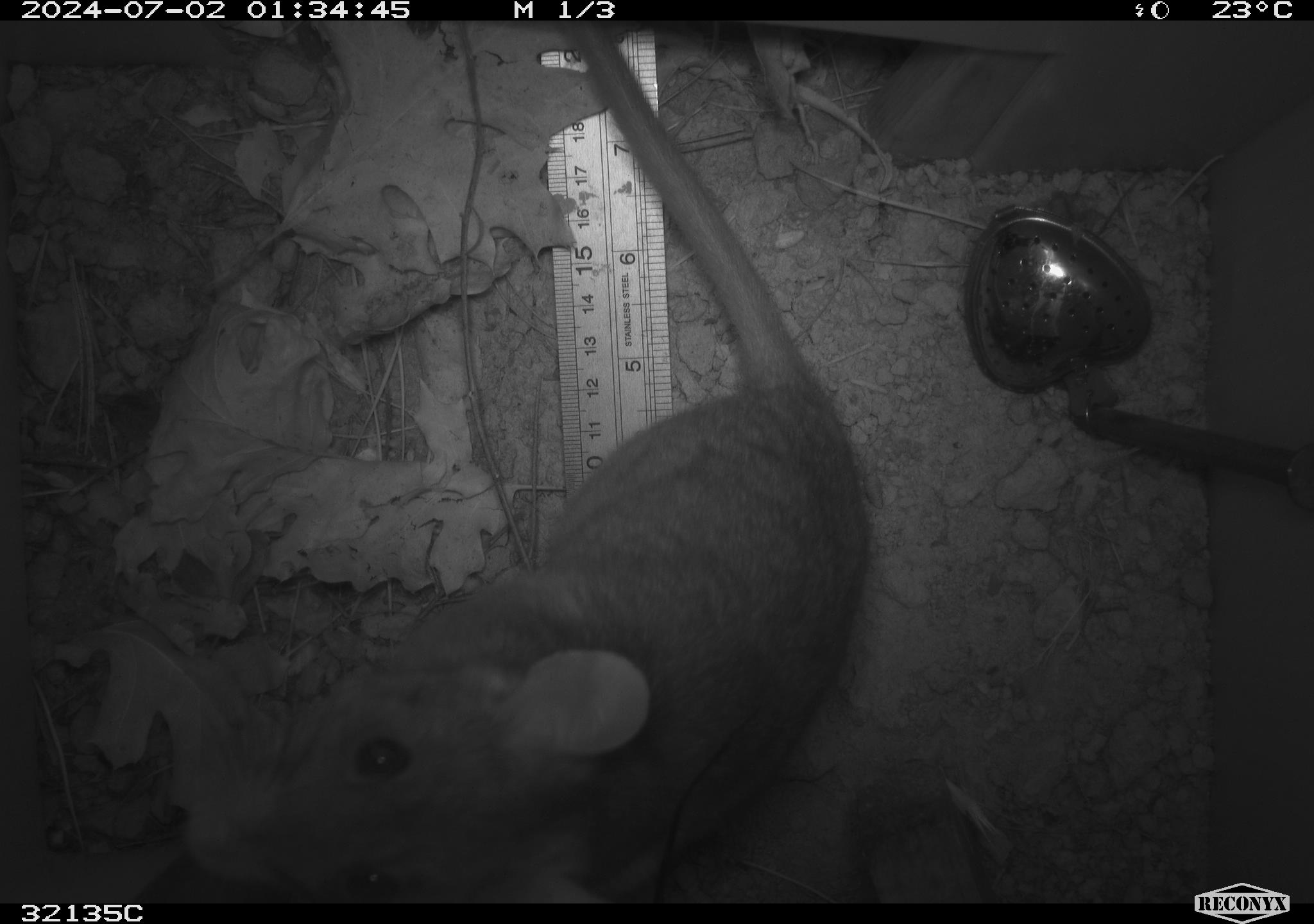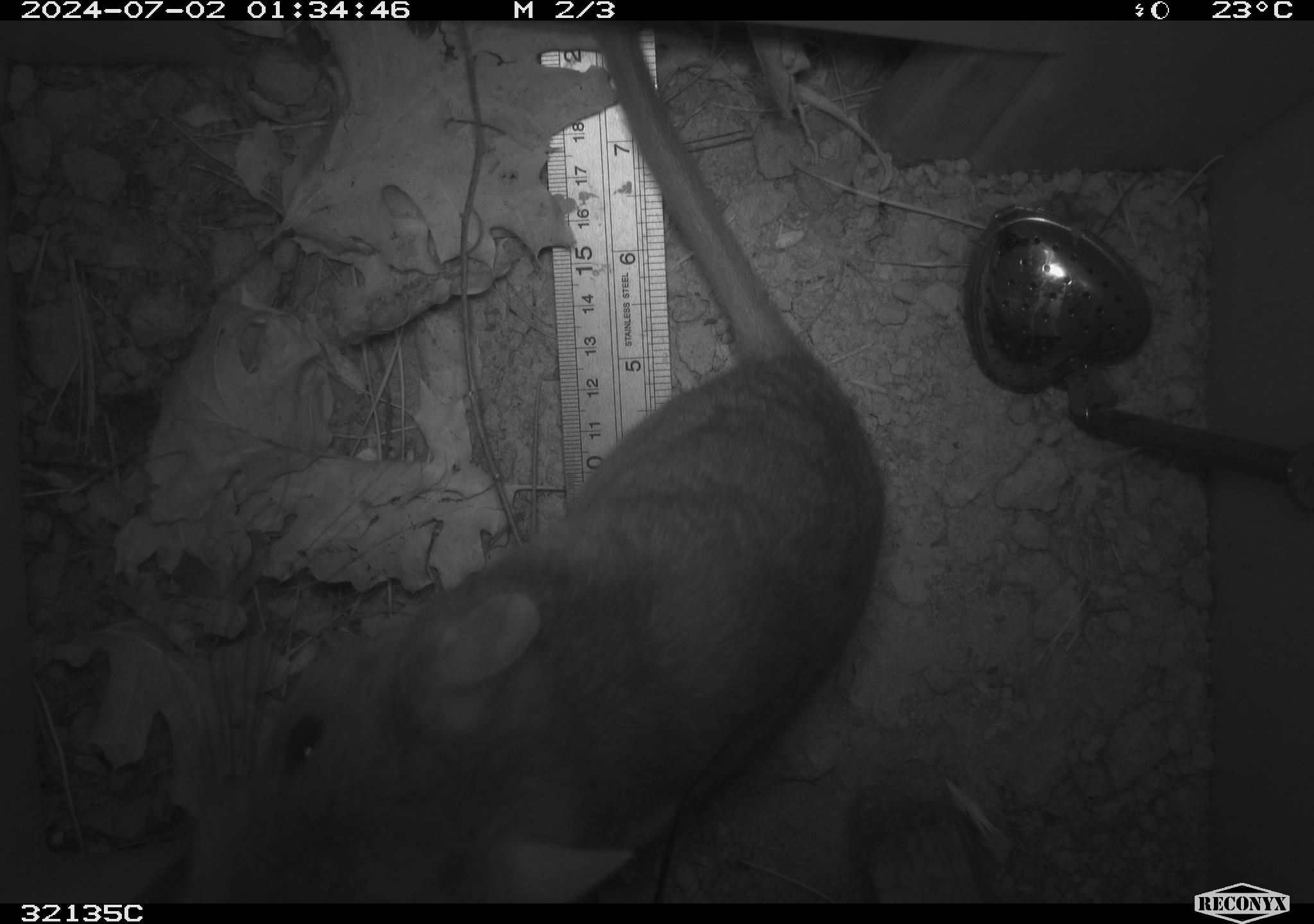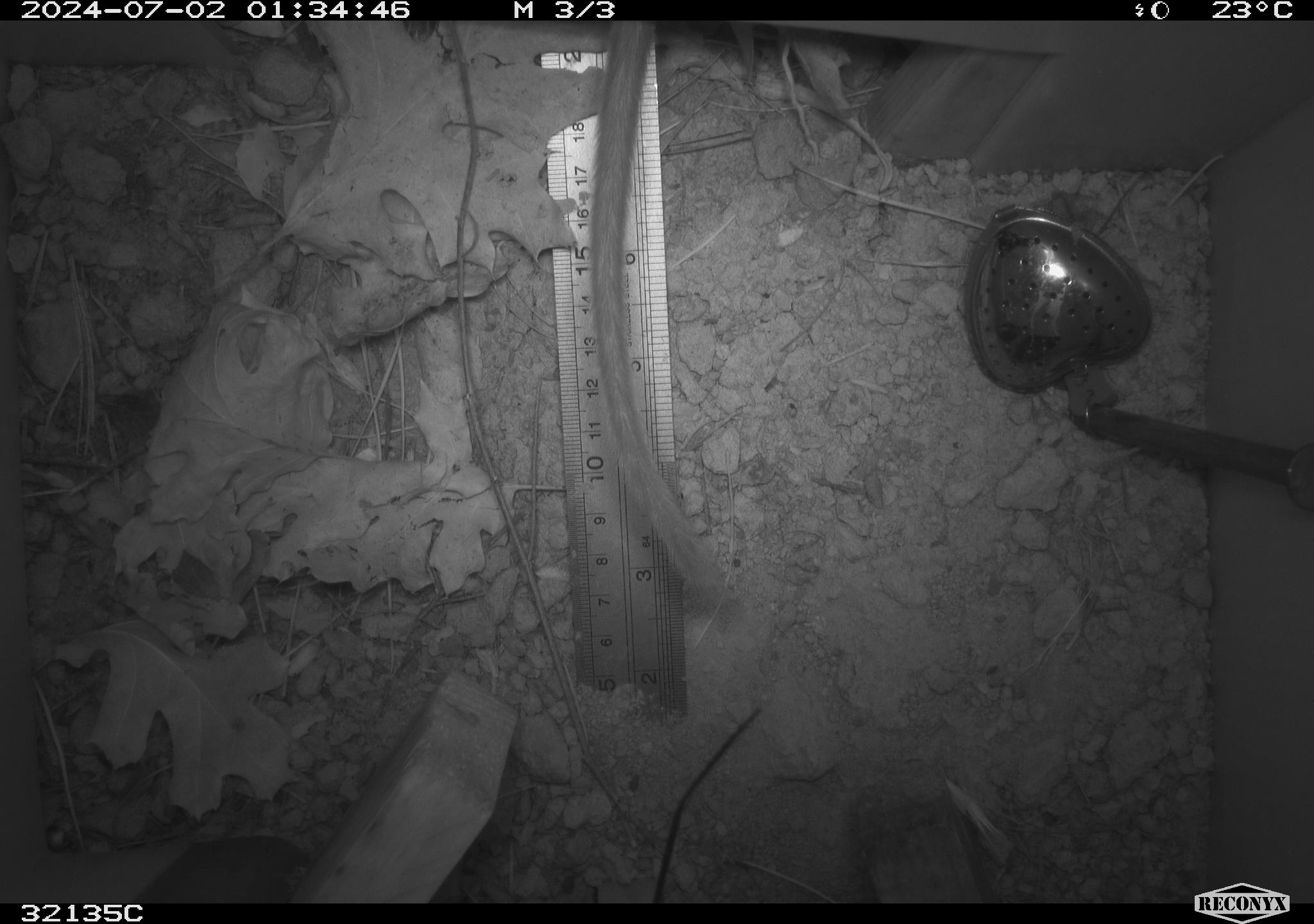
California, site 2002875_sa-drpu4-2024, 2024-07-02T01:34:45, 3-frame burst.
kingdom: Animalia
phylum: Chordata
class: Mammalia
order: Rodentia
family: Cricetidae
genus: Neotoma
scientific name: Neotoma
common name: pack rat or woodrat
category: neotoma species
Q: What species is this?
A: Neotoma species (pack rat or woodrat) (Neotoma).